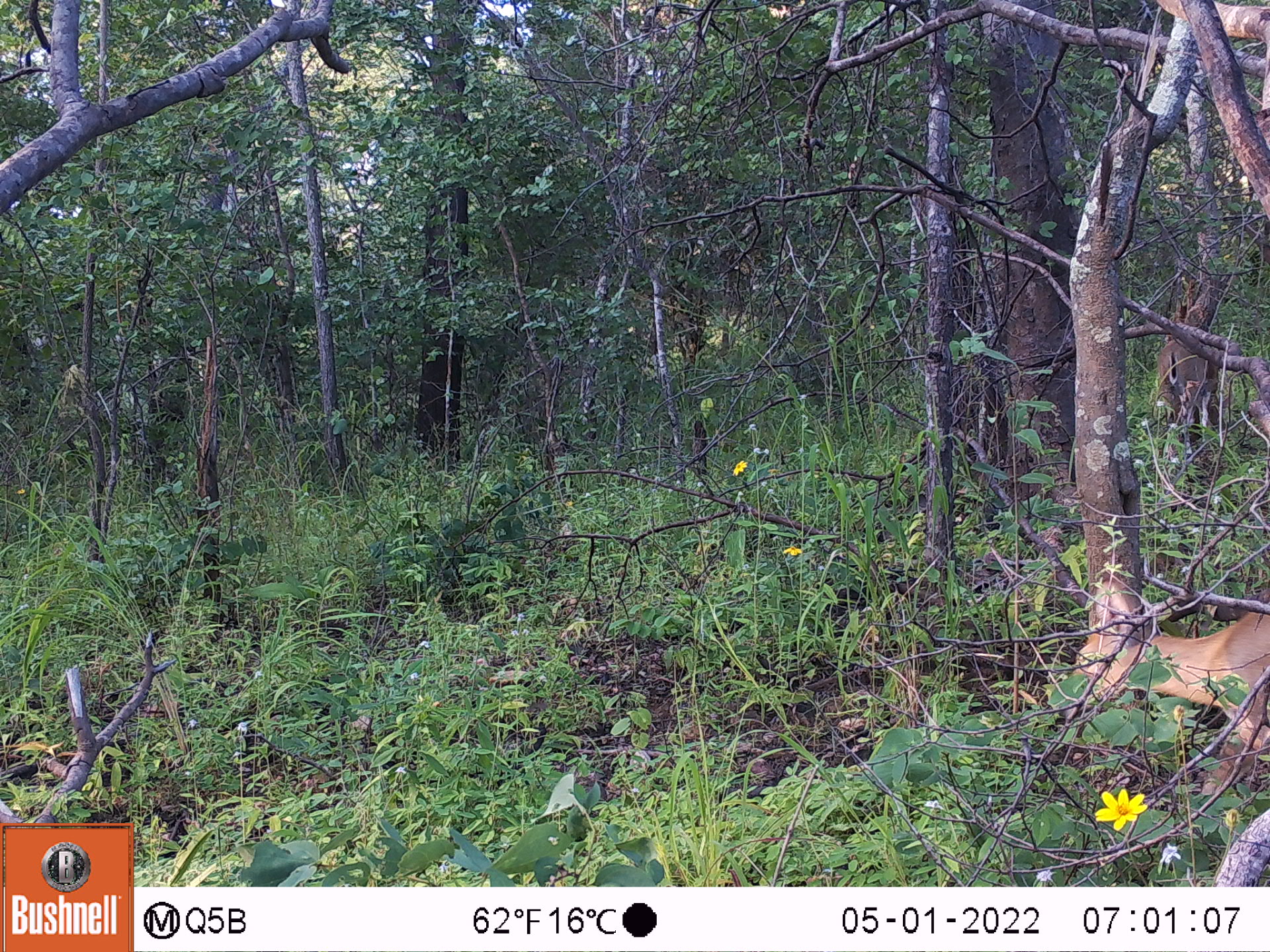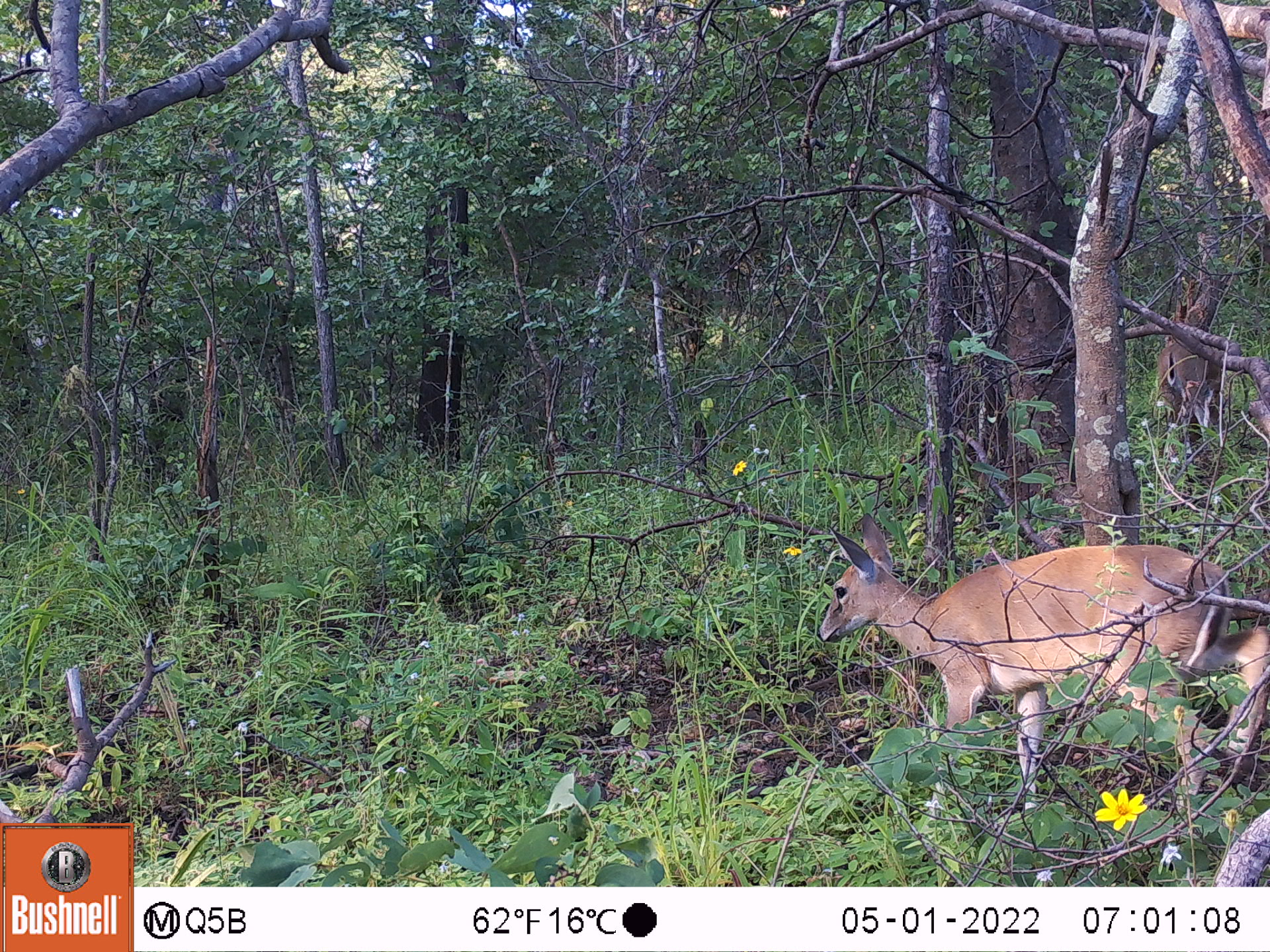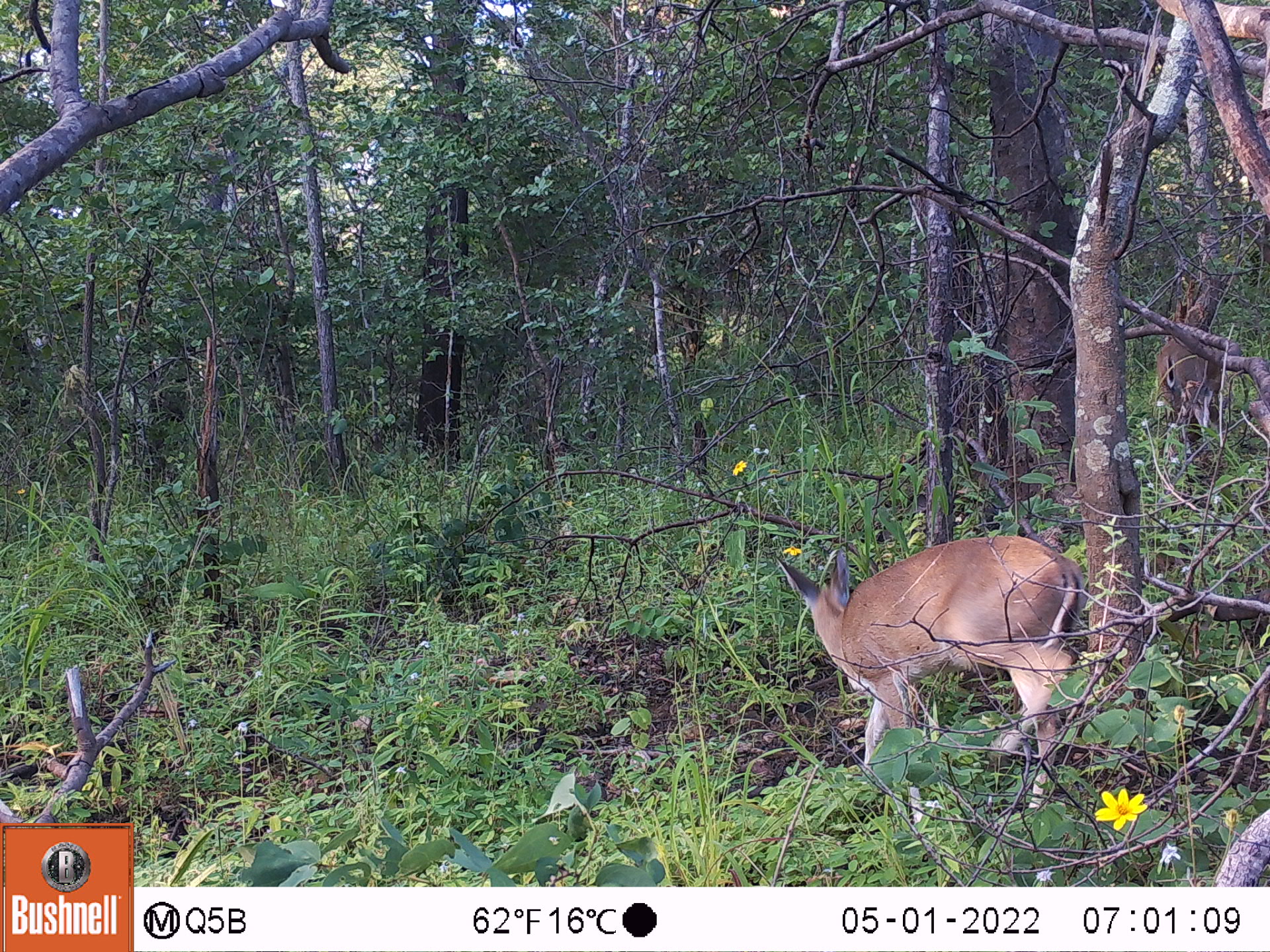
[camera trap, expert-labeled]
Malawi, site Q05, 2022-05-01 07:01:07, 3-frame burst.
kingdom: Animalia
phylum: Chordata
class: Mammalia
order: Artiodactyla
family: Bovidae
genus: Sylvicapra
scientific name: Sylvicapra grimmia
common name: common duiker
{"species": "common duiker (Sylvicapra grimmia)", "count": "2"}